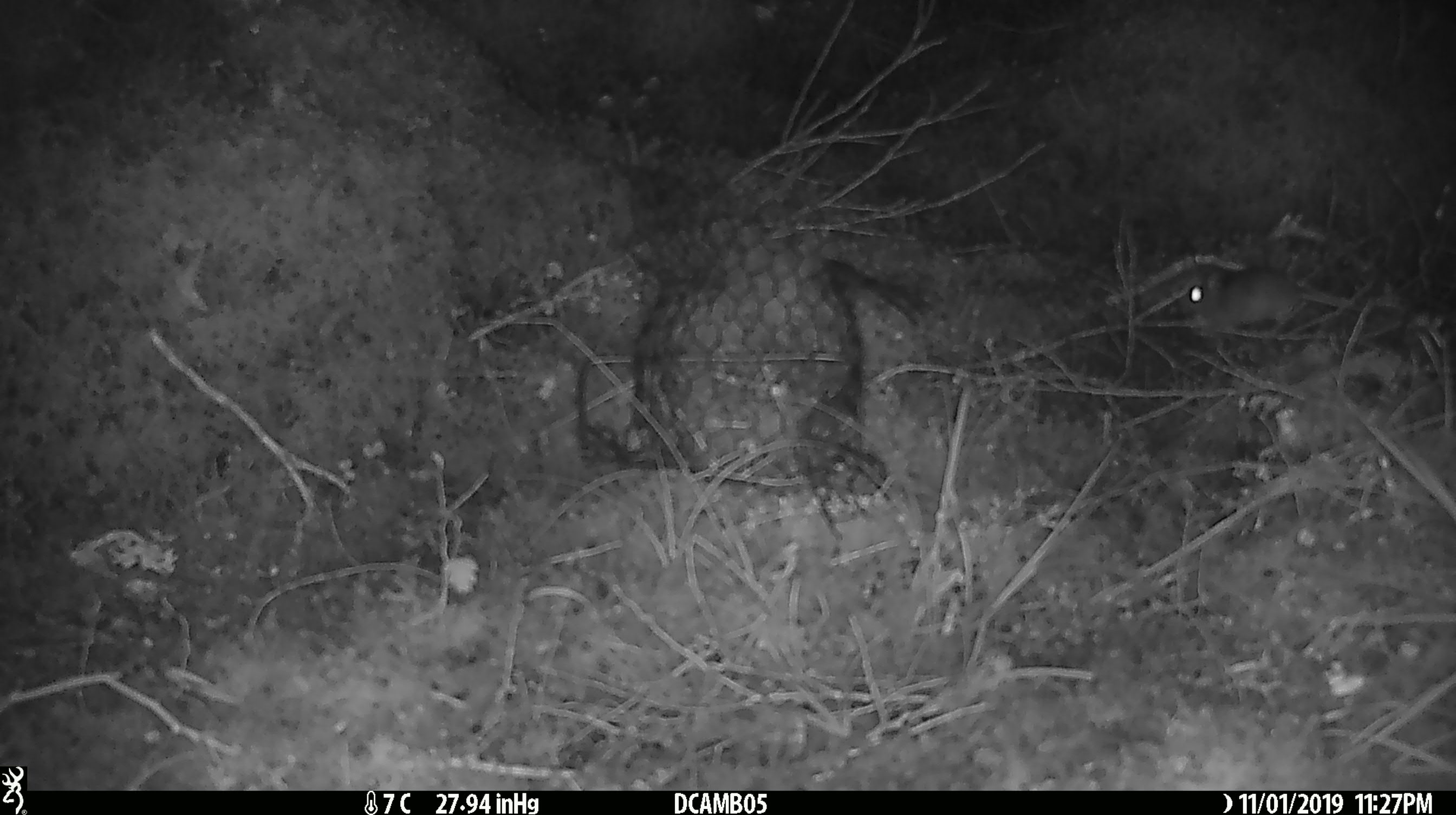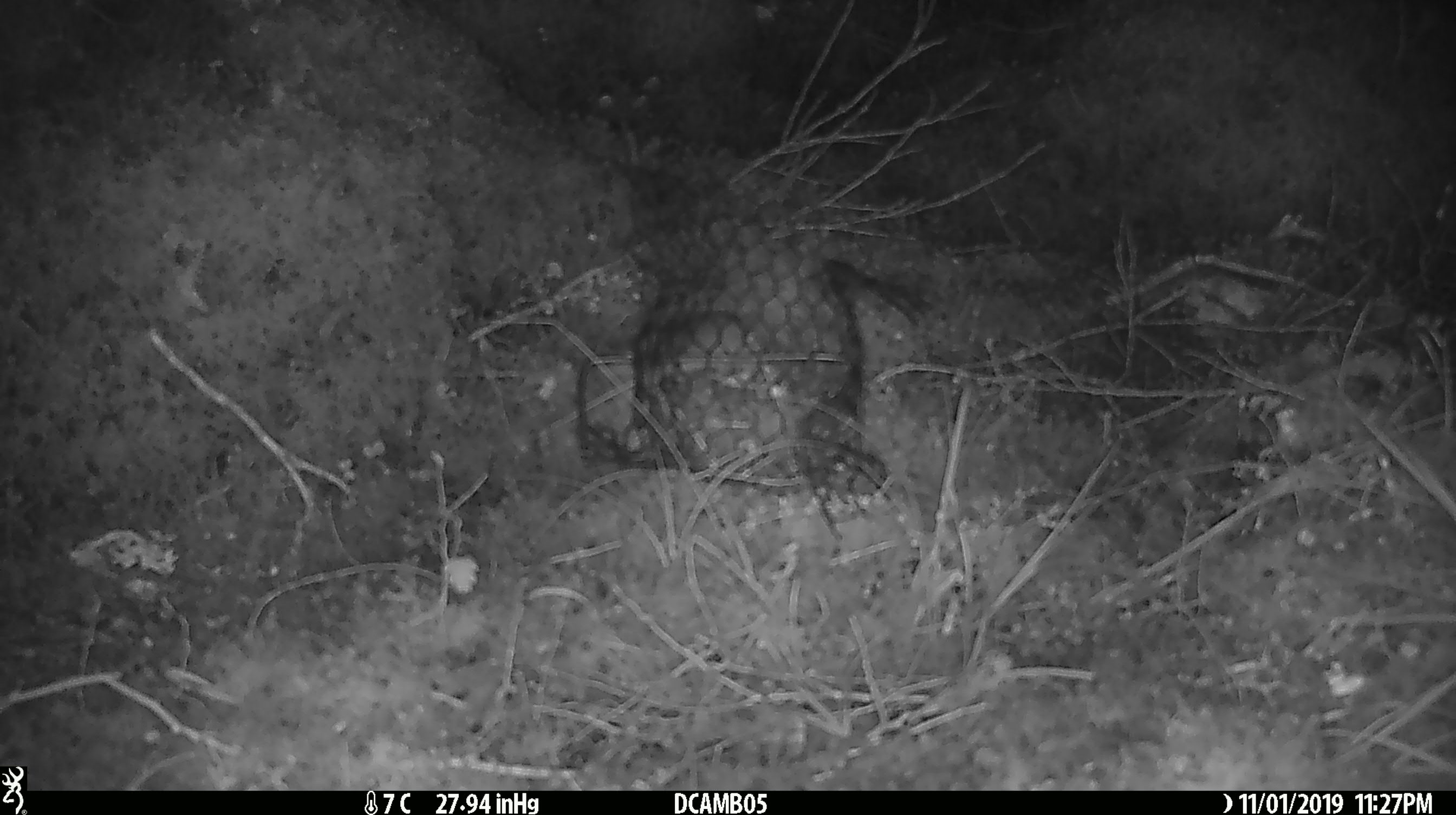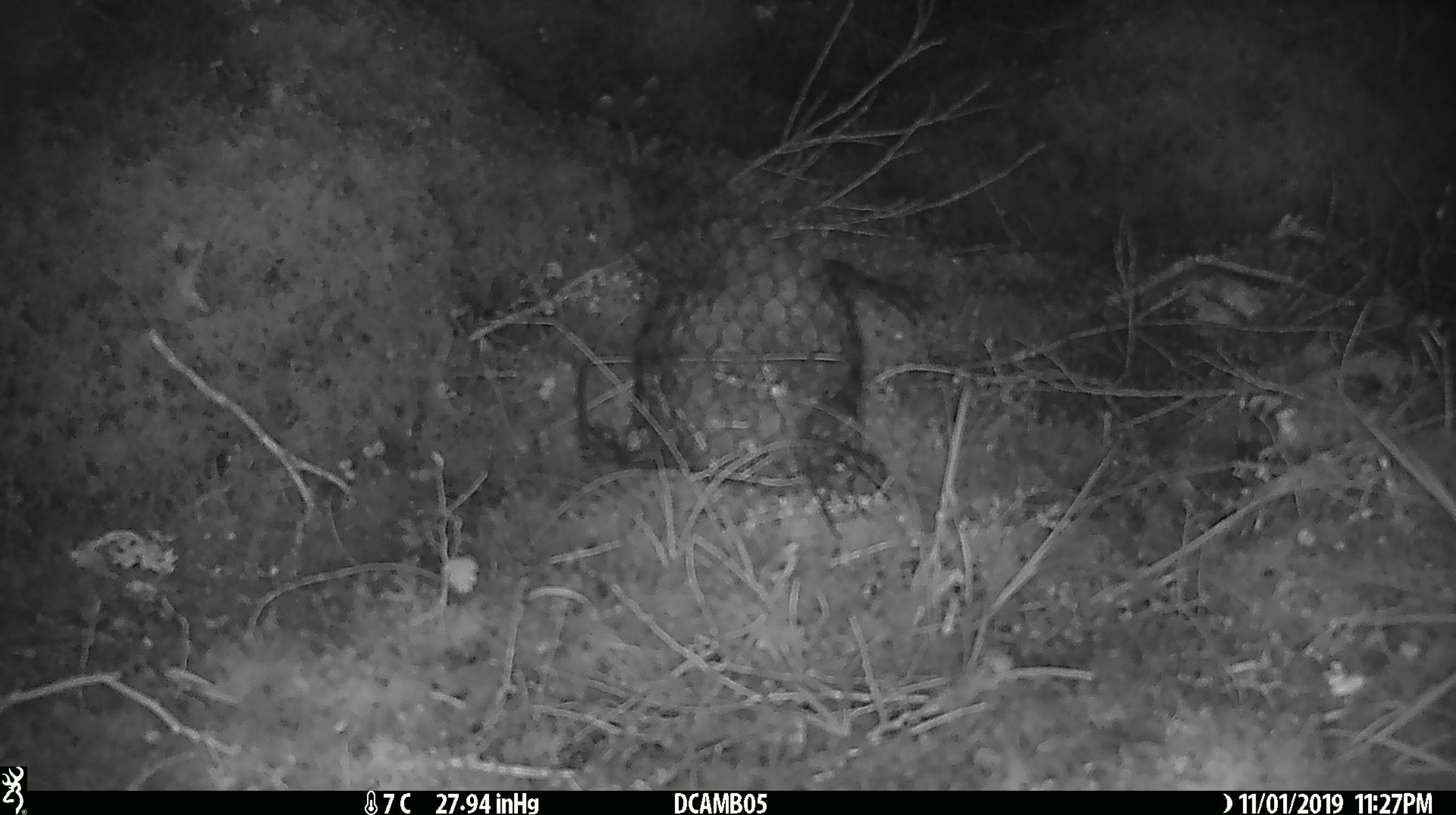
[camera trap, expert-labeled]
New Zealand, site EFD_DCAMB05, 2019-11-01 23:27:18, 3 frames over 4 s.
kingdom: Animalia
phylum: Chordata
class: Mammalia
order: Rodentia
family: Muridae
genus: Mus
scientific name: Mus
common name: mouse